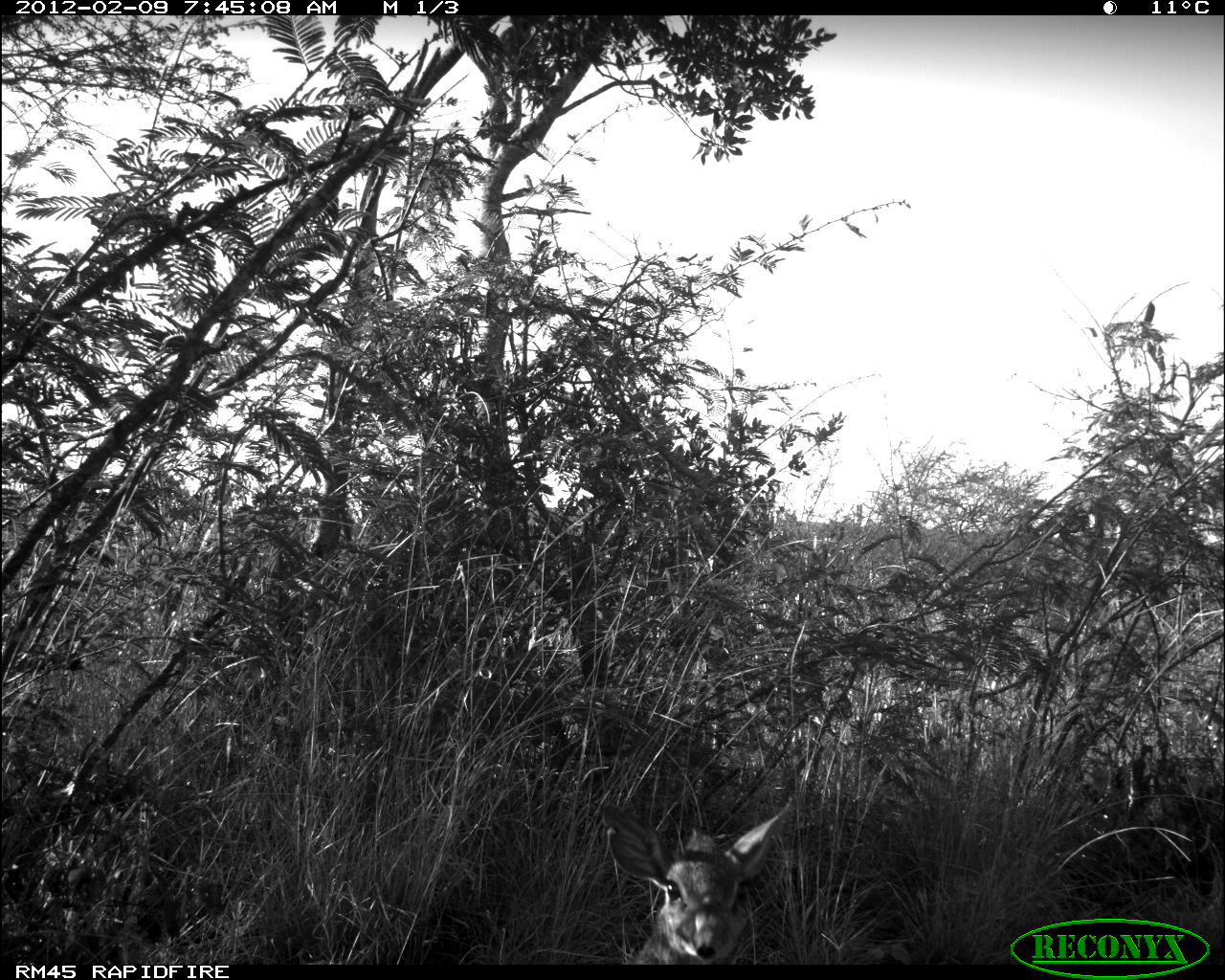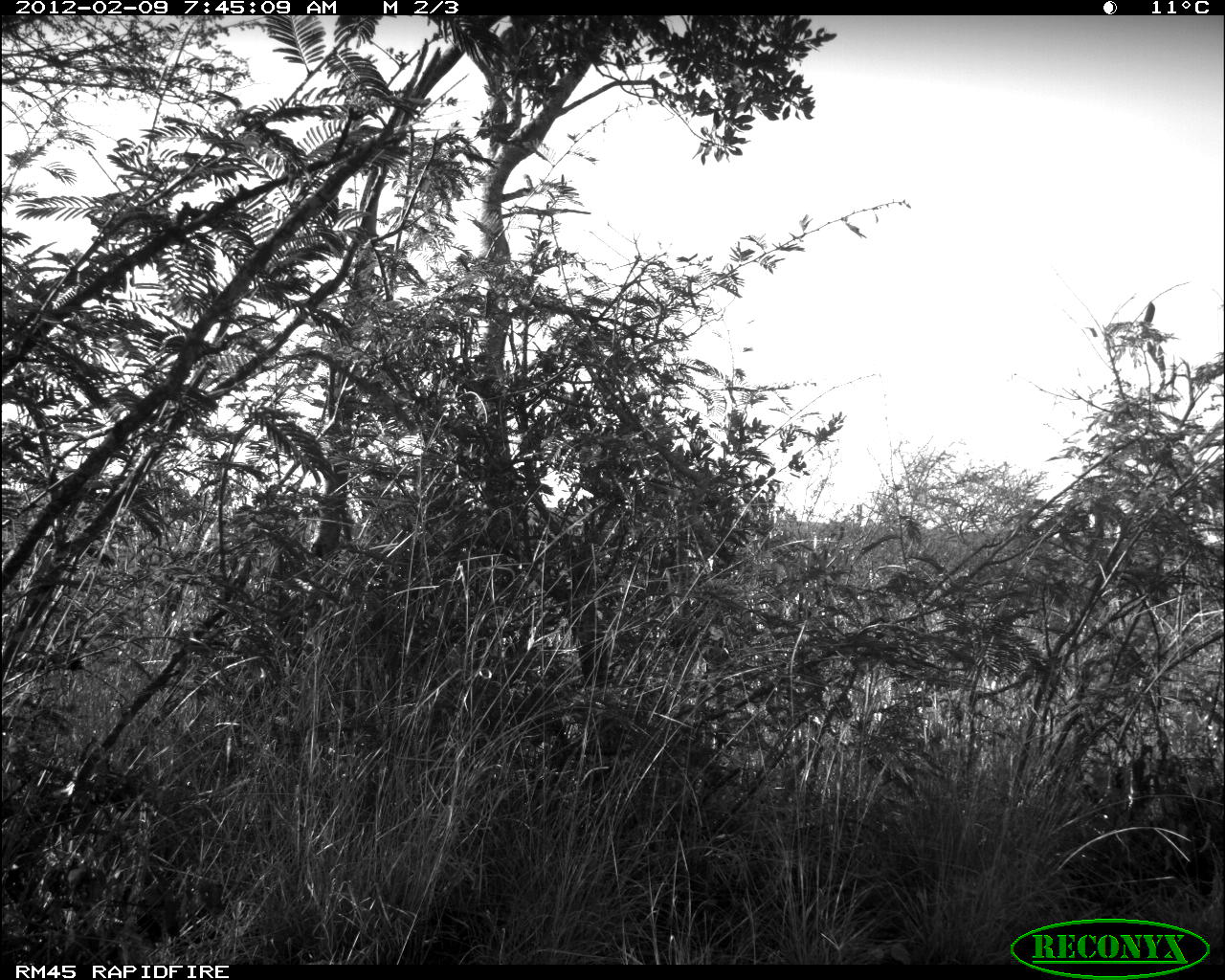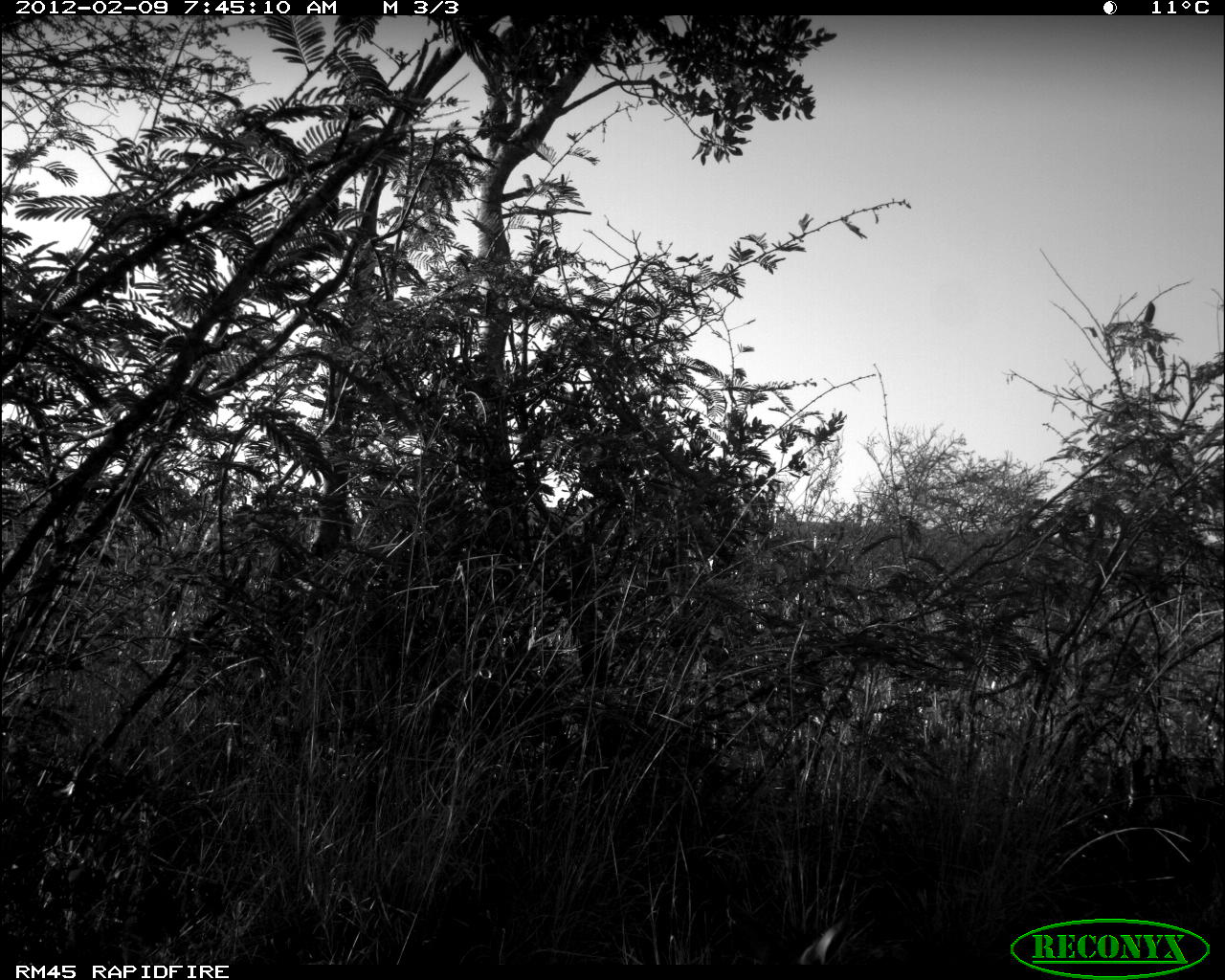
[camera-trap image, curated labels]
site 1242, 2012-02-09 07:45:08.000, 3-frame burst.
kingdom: Animalia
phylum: Chordata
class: Mammalia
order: Artiodactyla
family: Bovidae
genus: Madoqua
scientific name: Madoqua guentheri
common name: günther's dik-dik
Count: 1.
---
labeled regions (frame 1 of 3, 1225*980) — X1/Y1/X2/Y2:
madoqua guentheri: 596/798/792/960